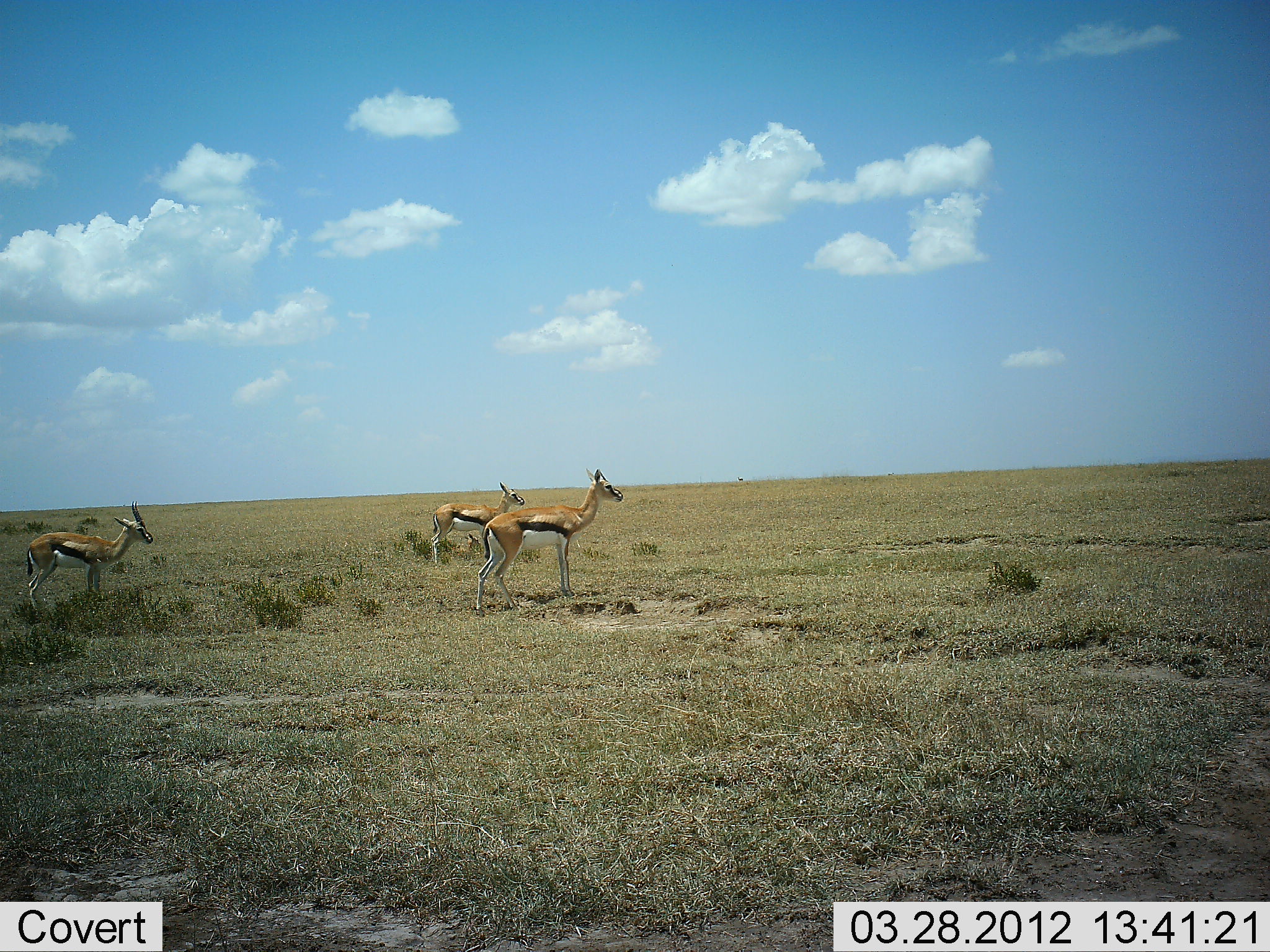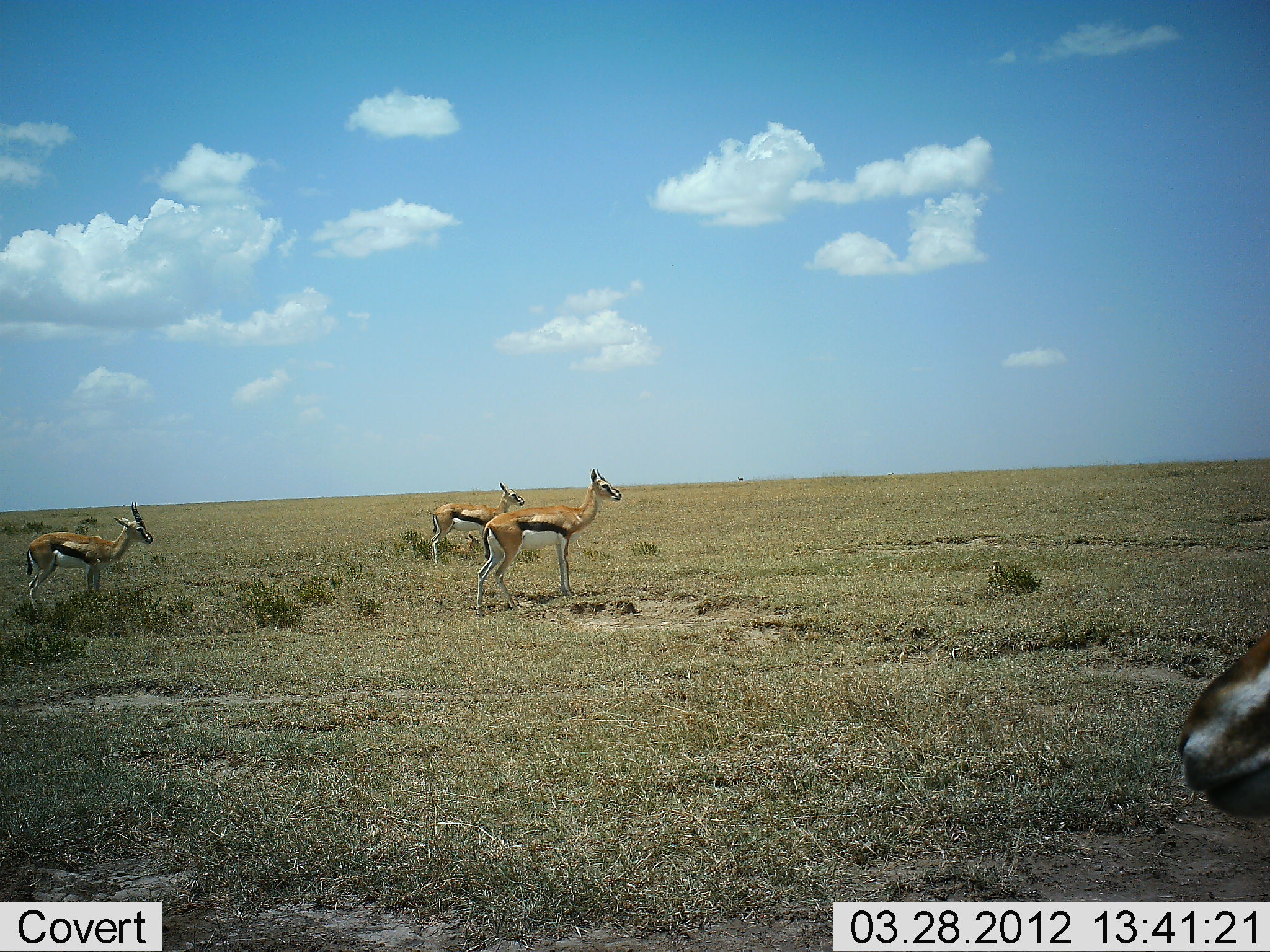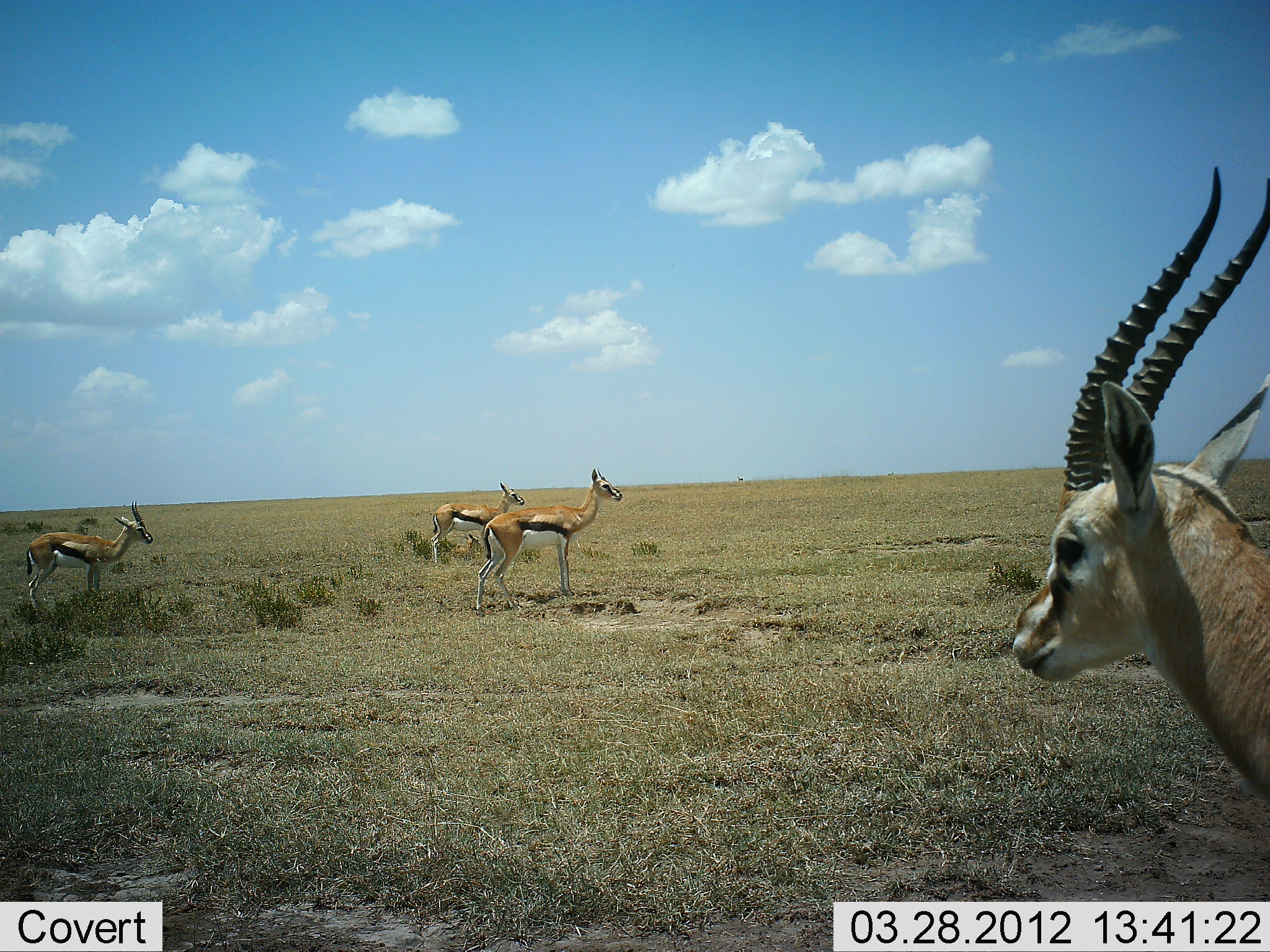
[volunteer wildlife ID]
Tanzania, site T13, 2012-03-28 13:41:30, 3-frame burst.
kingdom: Animalia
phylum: Chordata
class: Mammalia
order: Artiodactyla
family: Bovidae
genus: Eudorcas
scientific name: Eudorcas thomsonii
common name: thomson's gazelle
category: gazellethomsons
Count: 4.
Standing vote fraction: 94%.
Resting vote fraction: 3%.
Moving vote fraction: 42%.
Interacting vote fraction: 3%.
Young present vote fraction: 9%.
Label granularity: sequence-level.